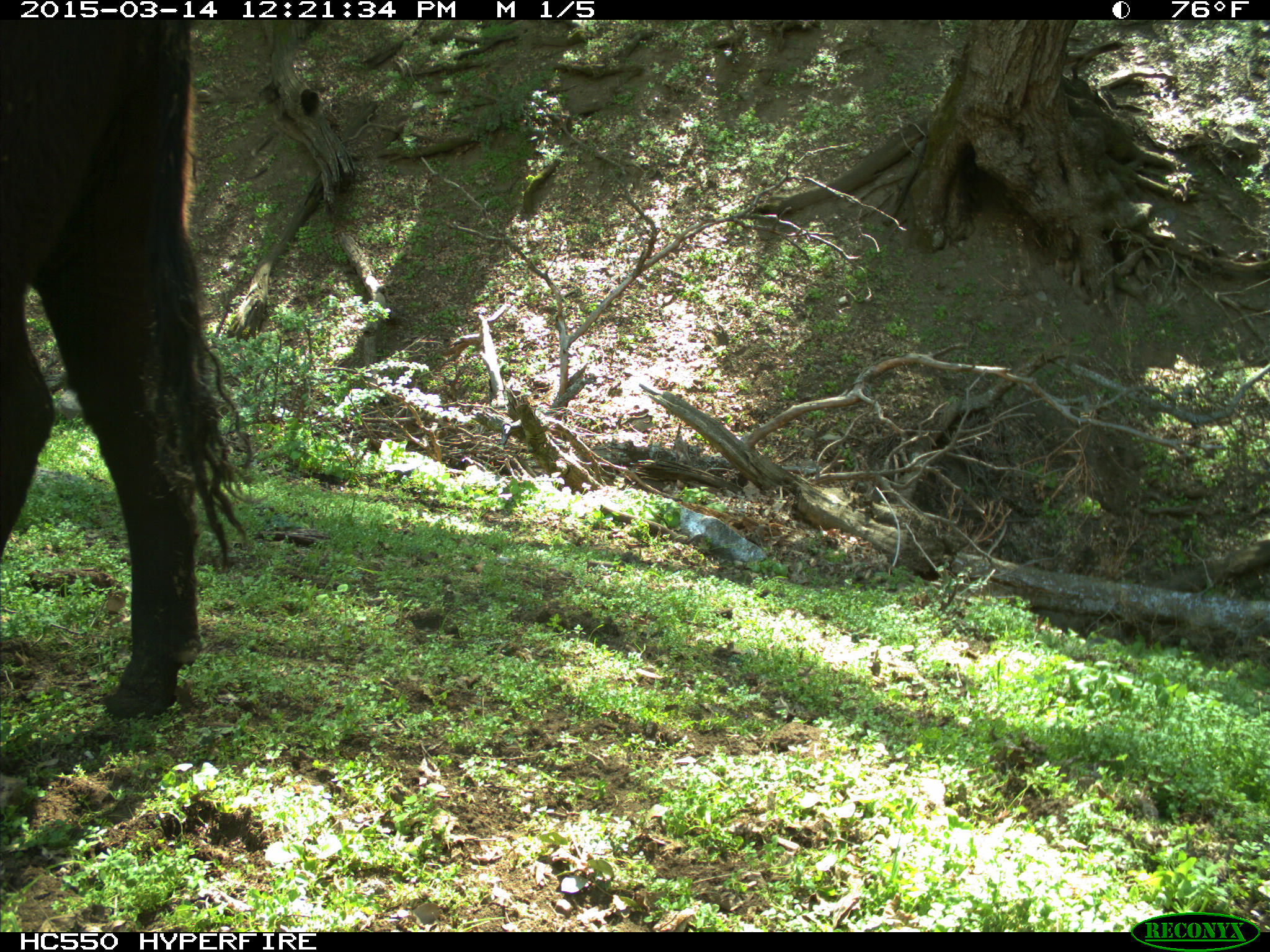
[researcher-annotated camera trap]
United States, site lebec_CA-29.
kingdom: Animalia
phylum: Chordata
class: Mammalia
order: Artiodactyla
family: Bovidae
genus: Bos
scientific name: Bos taurus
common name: domestic cow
Bos taurus (domestic cow).